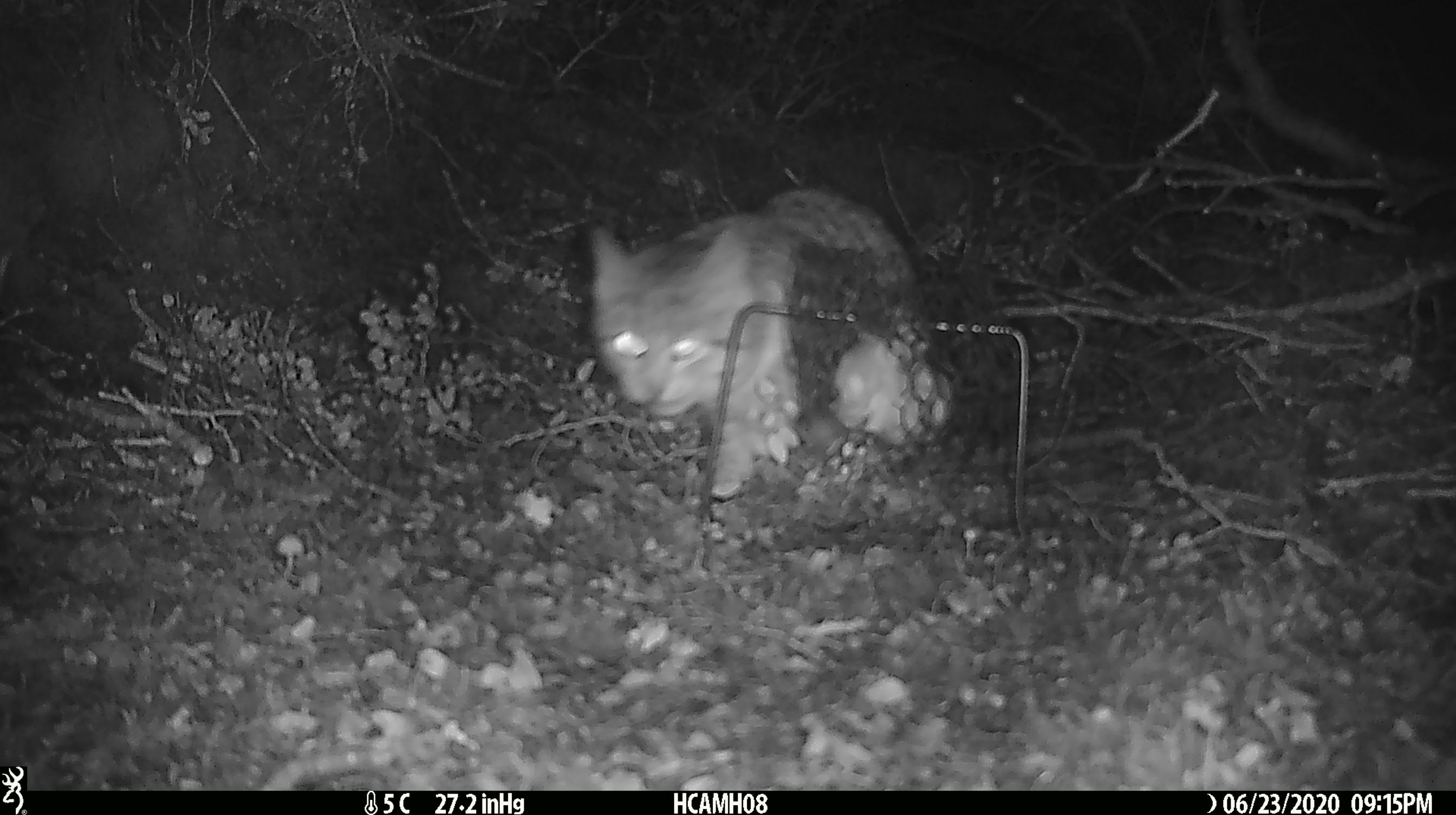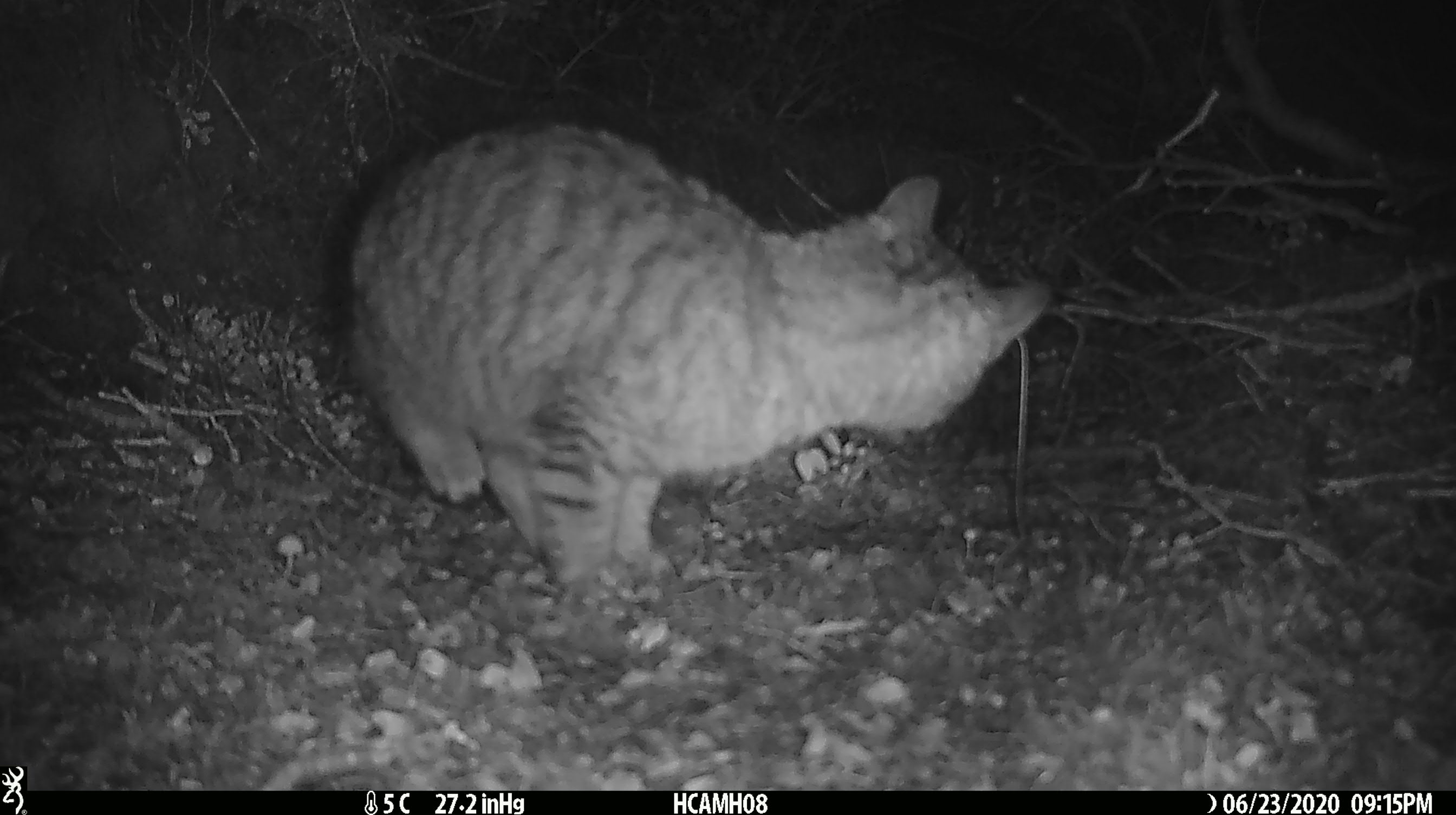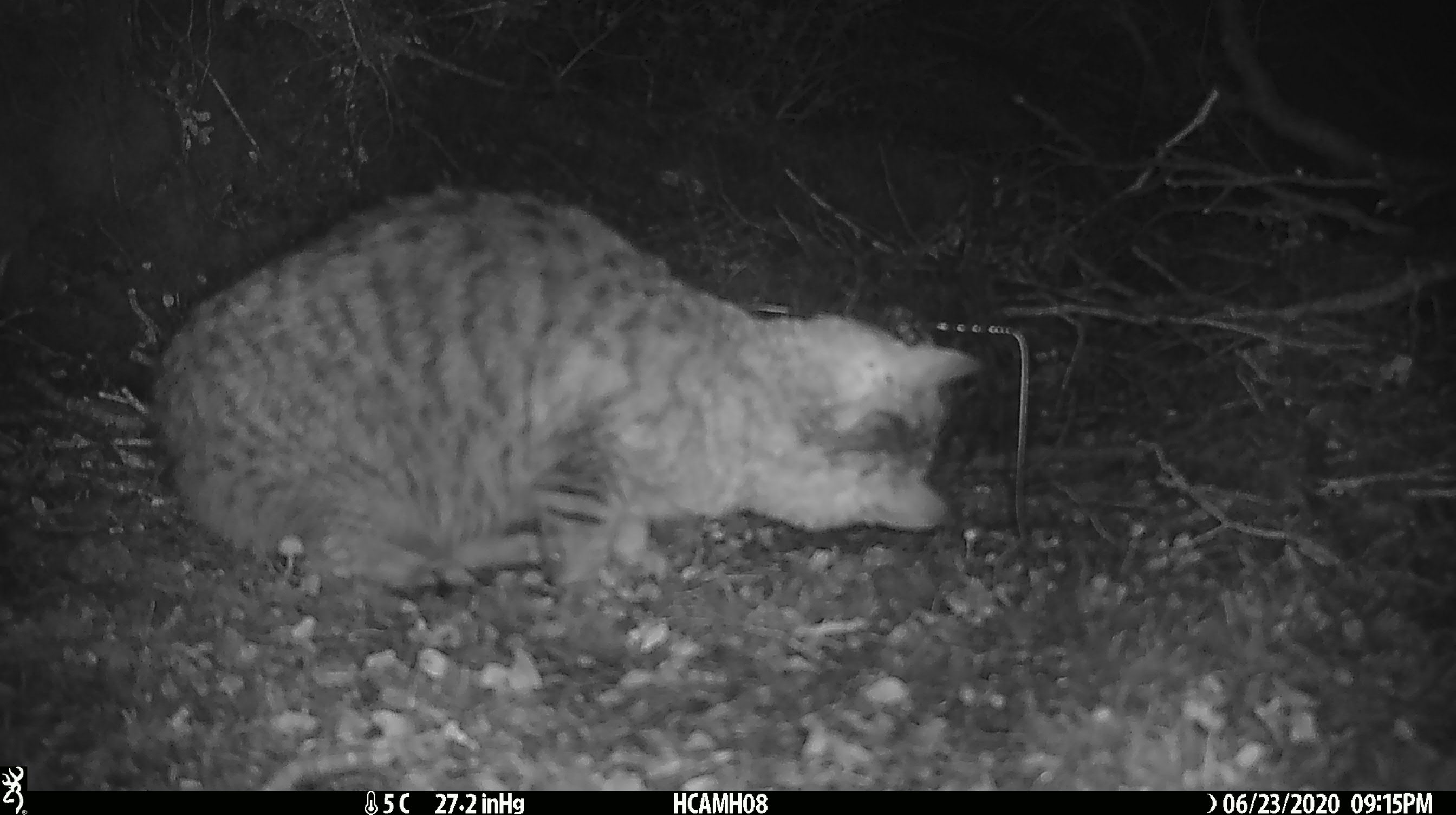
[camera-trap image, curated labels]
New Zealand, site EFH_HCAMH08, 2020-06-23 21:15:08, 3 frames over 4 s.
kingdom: Animalia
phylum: Chordata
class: Mammalia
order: Carnivora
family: Felidae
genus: Felis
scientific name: Felis catus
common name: domestic cat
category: cat